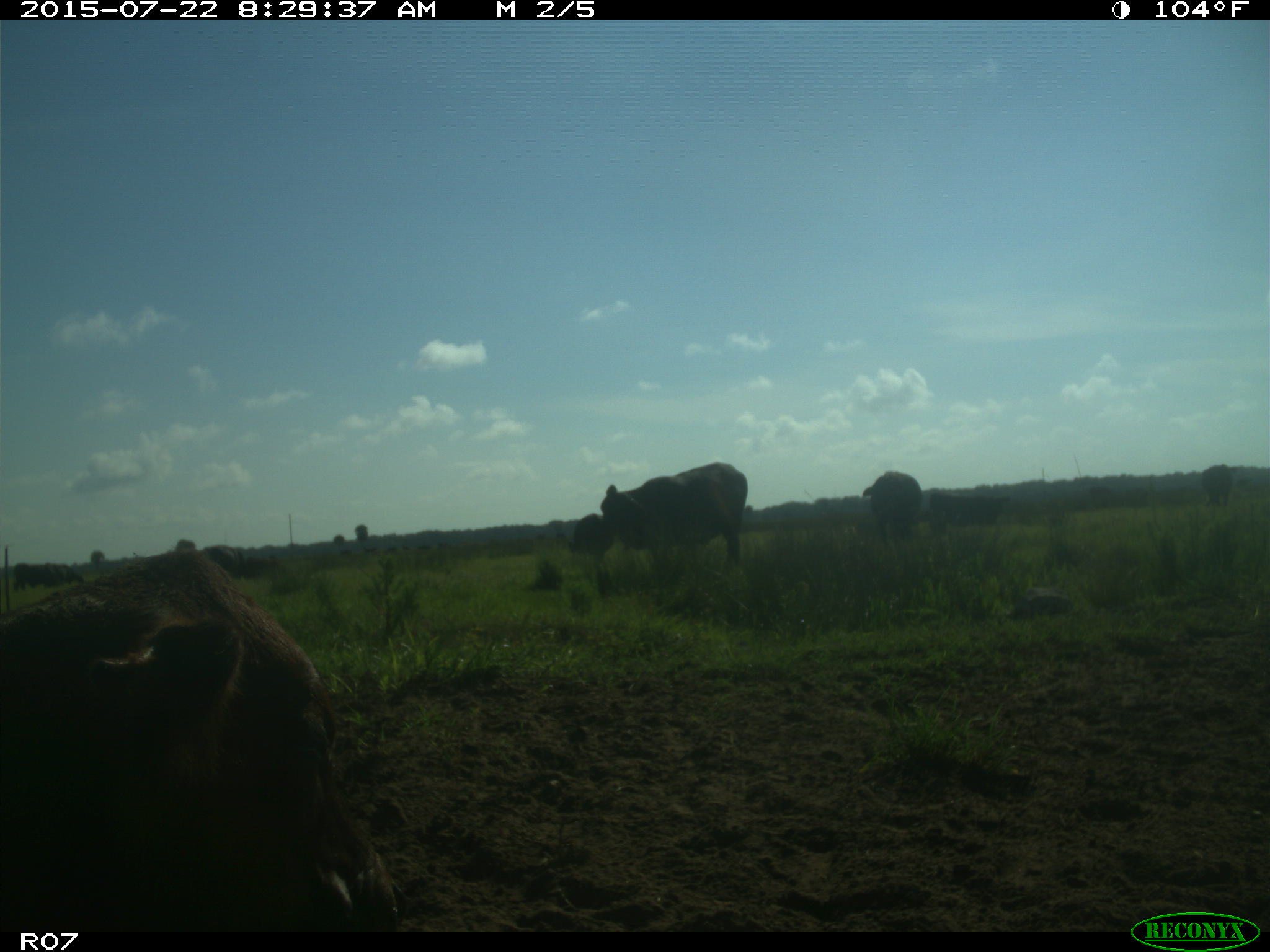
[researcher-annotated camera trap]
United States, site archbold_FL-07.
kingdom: Animalia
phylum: Chordata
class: Mammalia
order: Artiodactyla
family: Bovidae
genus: Bos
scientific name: Bos taurus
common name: domestic cow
Bos taurus (domestic cow).